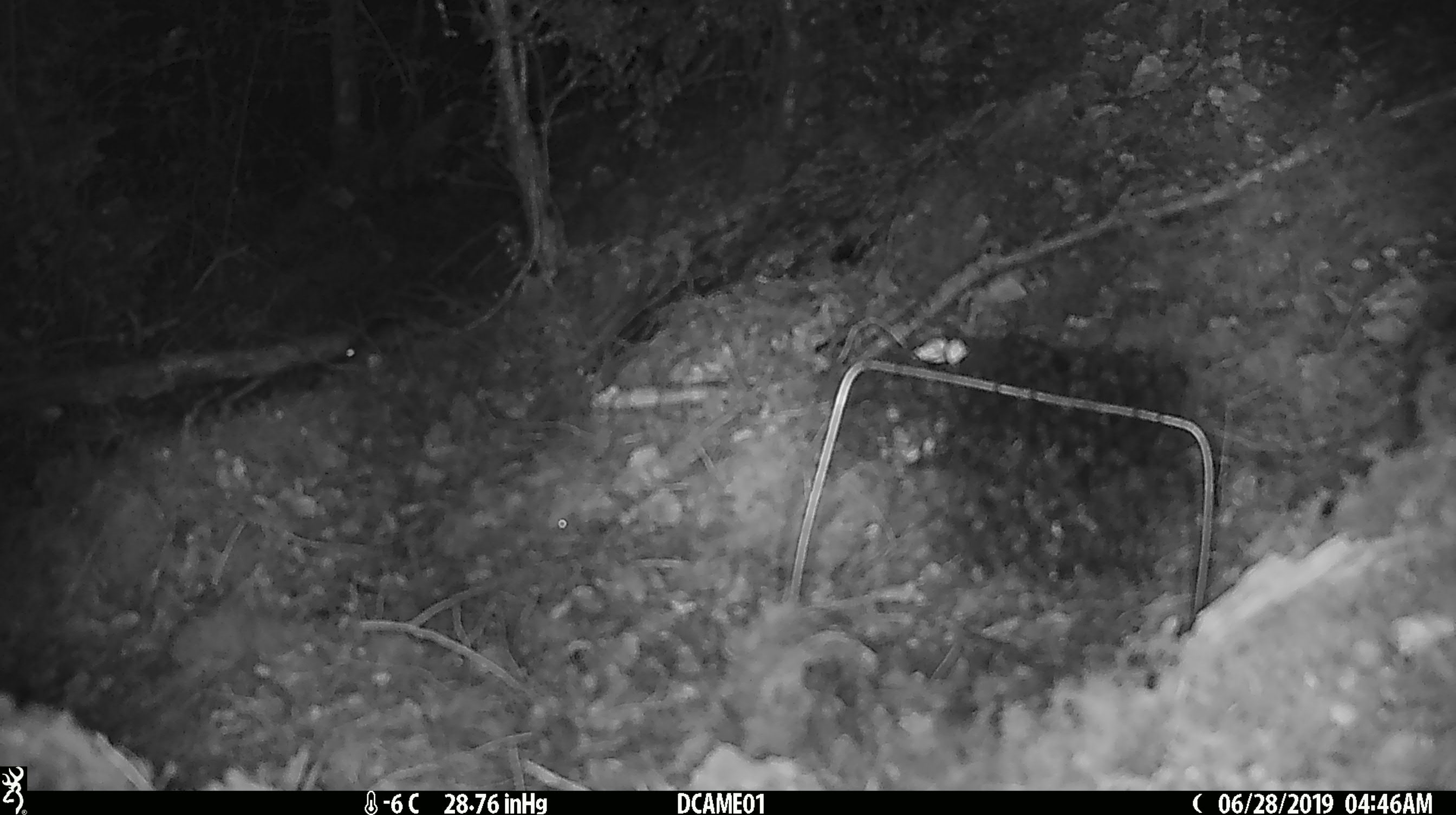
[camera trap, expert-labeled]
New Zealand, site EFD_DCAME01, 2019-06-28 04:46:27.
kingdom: Animalia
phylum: Chordata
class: Mammalia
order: Rodentia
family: Muridae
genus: Mus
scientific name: Mus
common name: mouse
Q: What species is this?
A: Mouse (Mus).